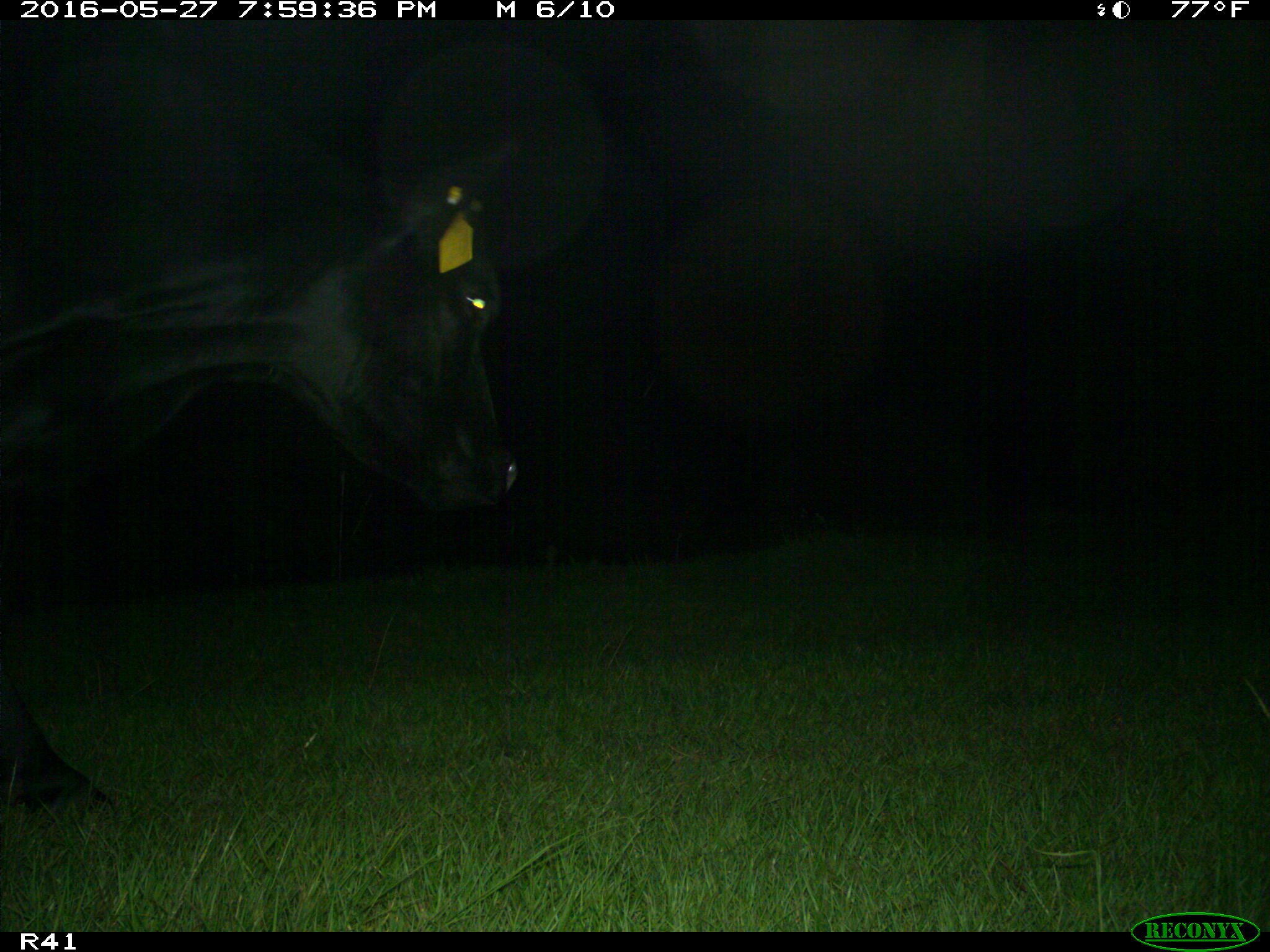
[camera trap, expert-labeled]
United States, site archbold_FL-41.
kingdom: Animalia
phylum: Chordata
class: Mammalia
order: Artiodactyla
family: Bovidae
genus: Bos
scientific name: Bos taurus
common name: domestic cow